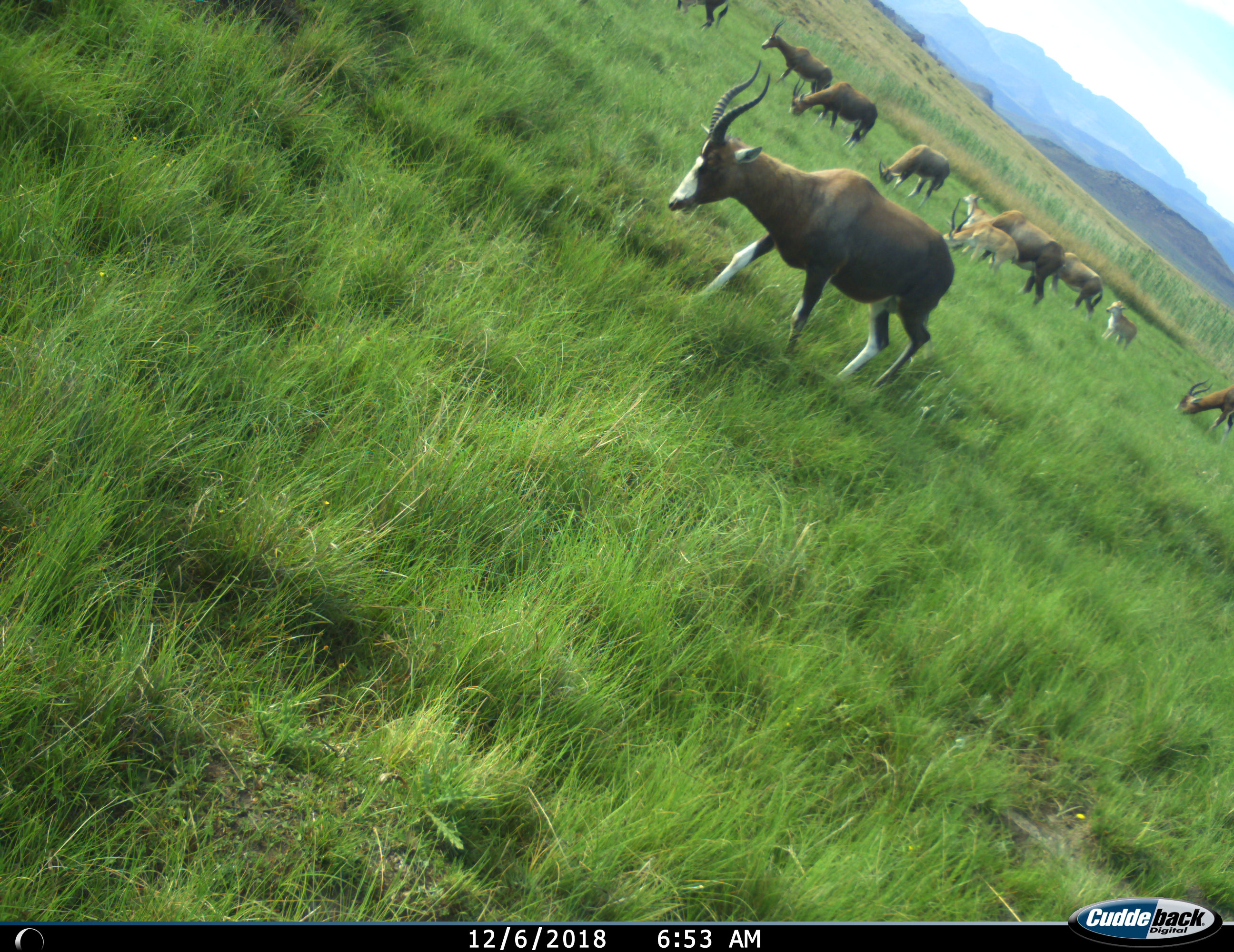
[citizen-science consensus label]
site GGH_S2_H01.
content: unidentified animal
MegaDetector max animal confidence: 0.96